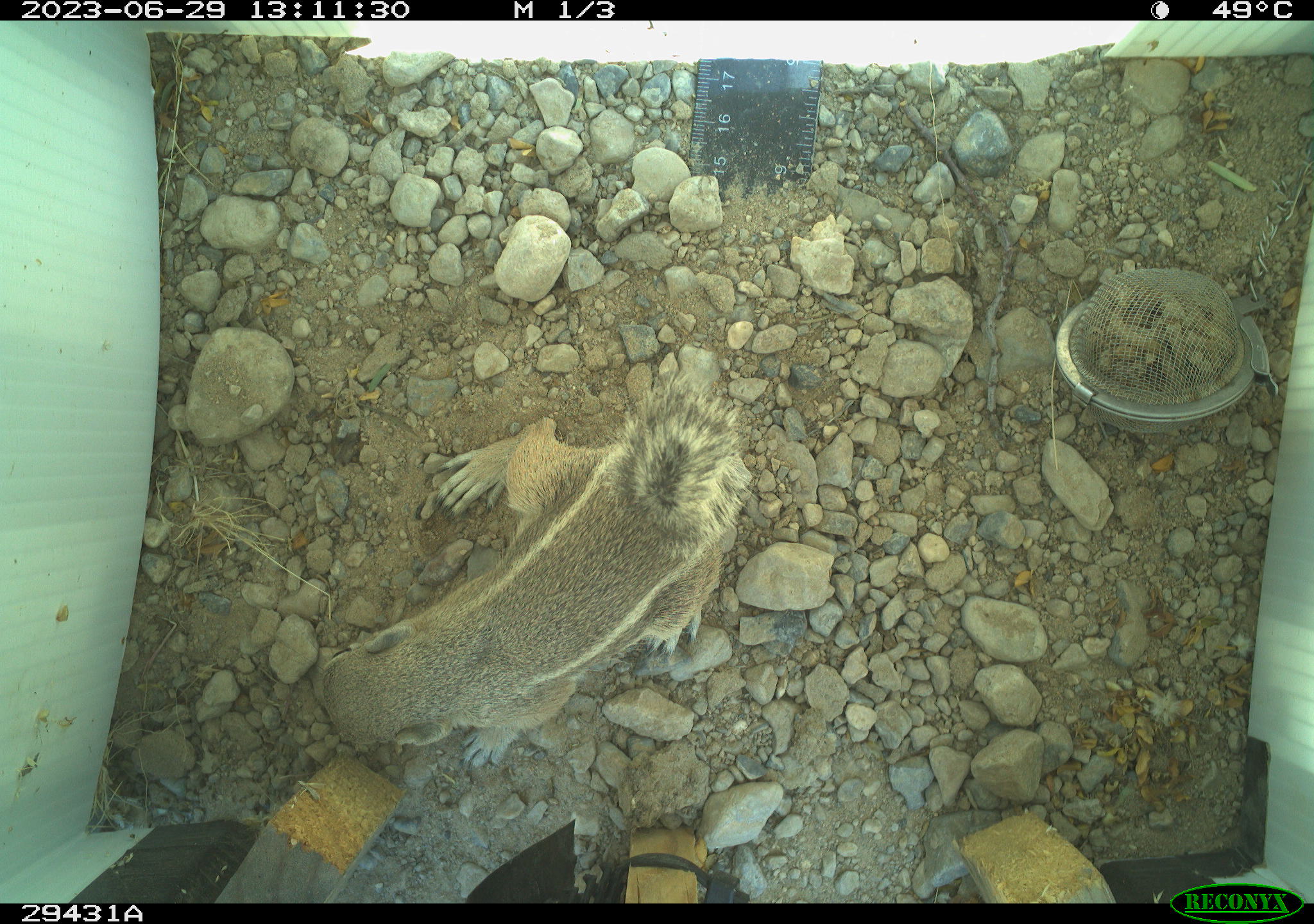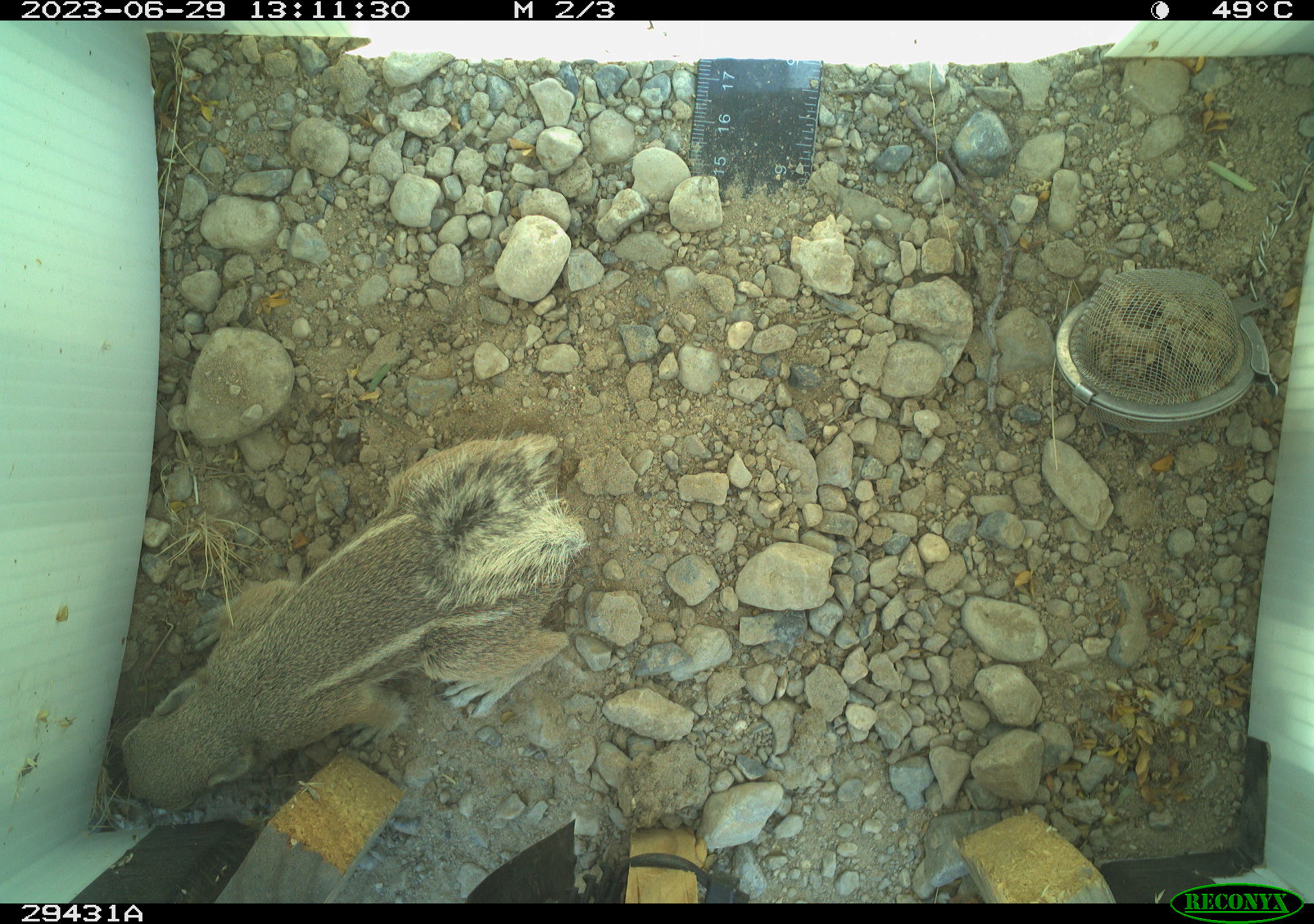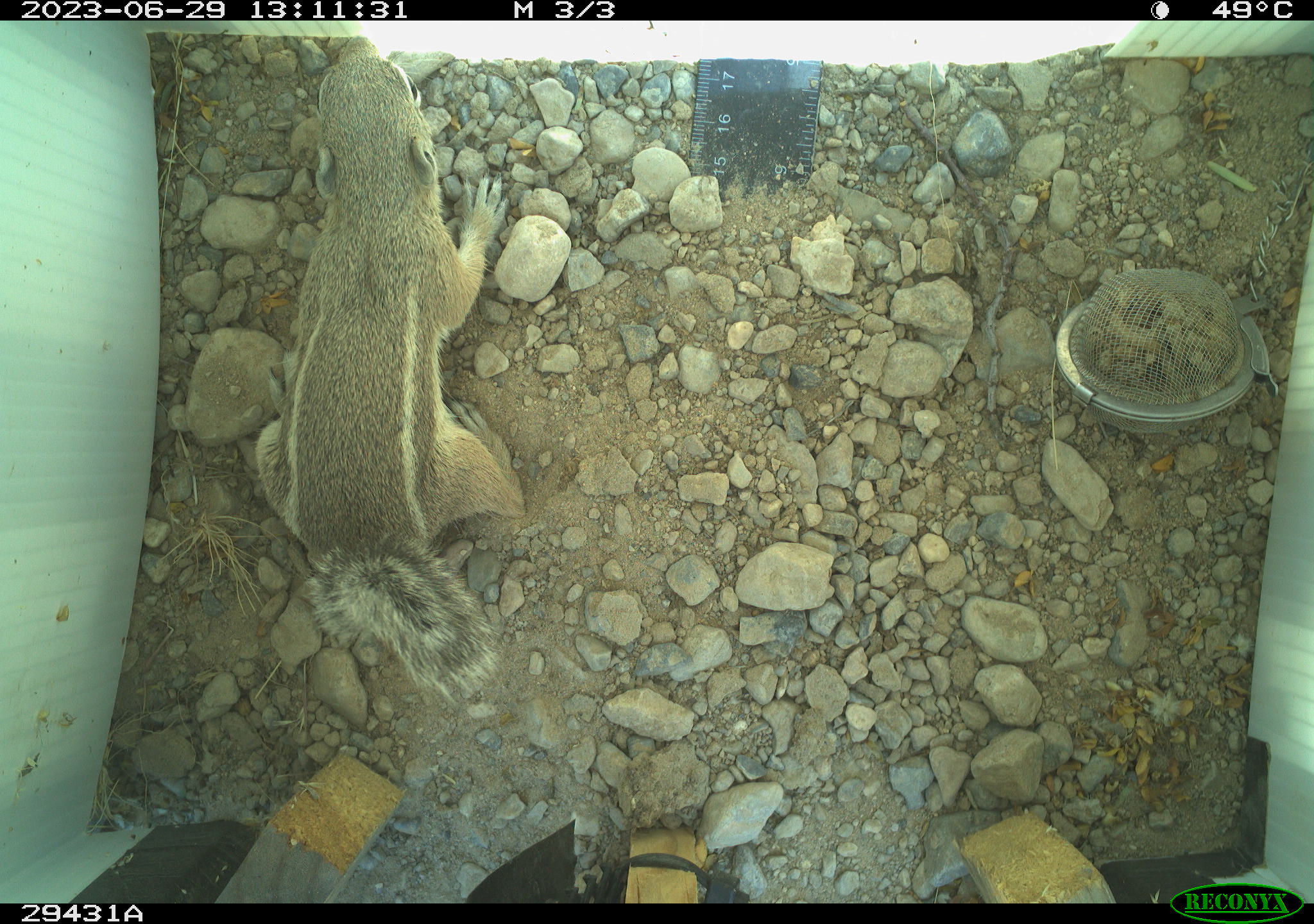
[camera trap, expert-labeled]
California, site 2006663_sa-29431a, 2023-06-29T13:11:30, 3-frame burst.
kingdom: Animalia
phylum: Chordata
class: Mammalia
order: Rodentia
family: Sciuridae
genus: Ammospermophilus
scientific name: Ammospermophilus leucurus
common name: white-tailed antelope squirrel